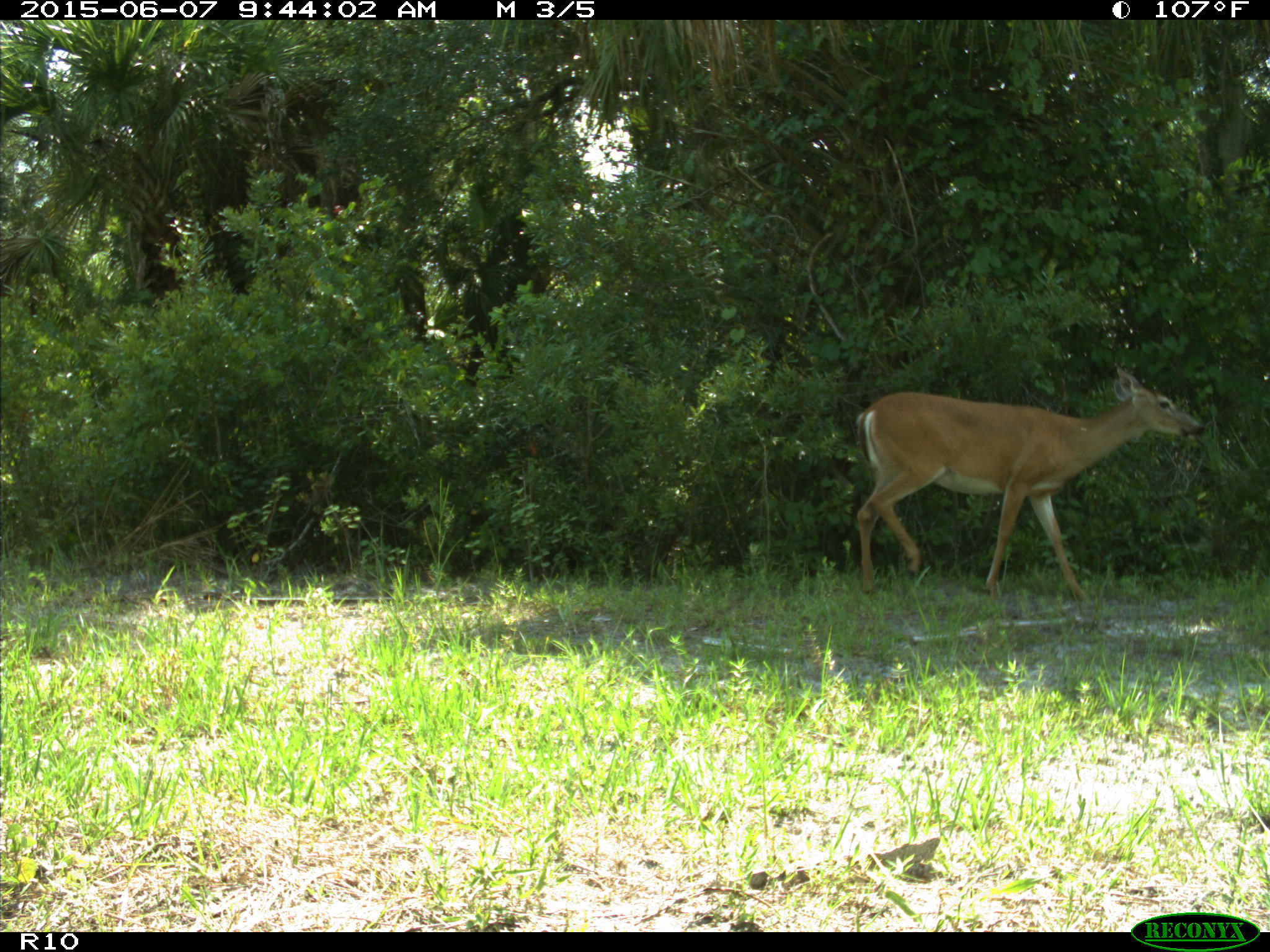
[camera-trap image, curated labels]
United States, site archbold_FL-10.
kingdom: Animalia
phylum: Chordata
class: Mammalia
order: Artiodactyla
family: Cervidae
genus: Odocoileus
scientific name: Odocoileus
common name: deer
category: unidentified deer